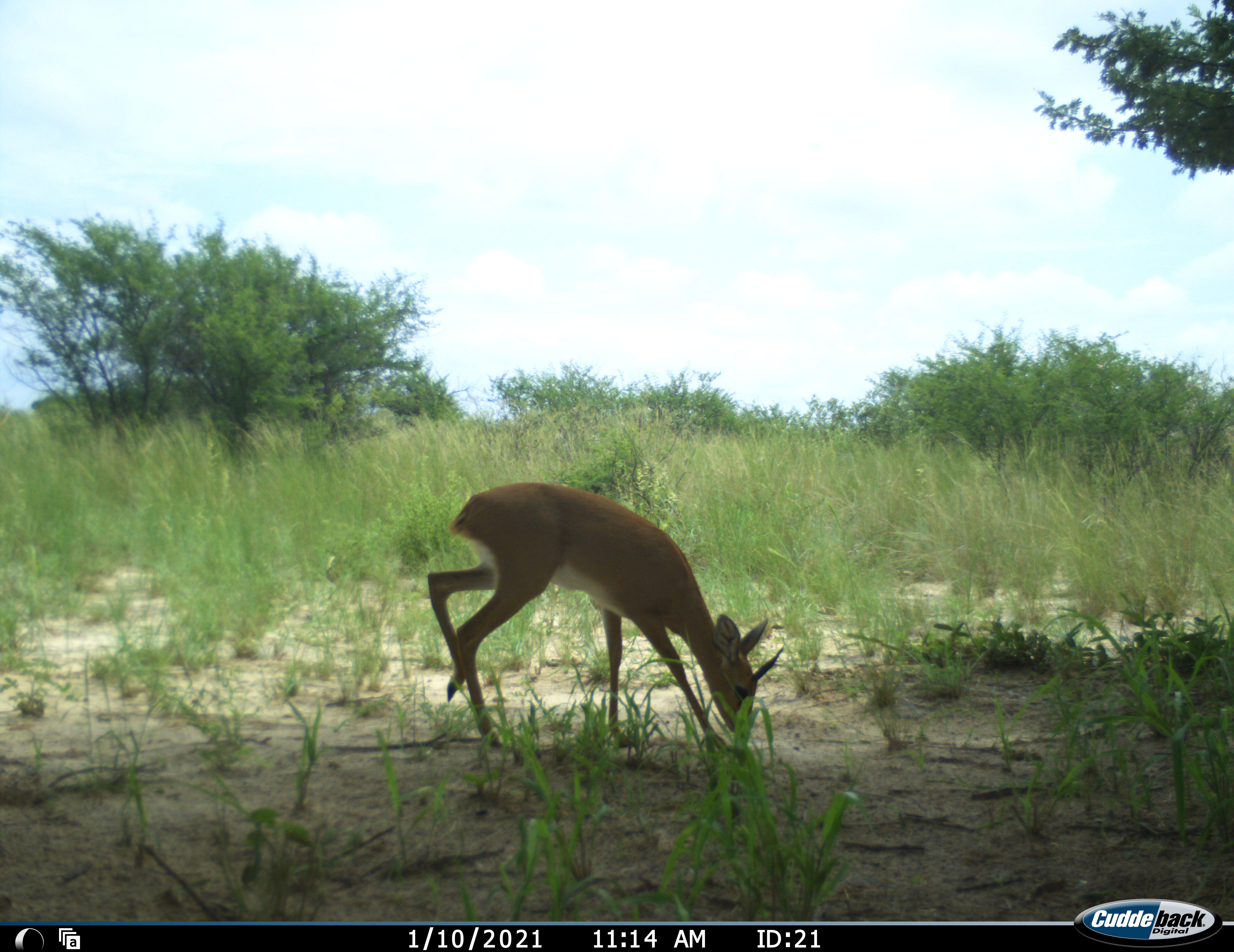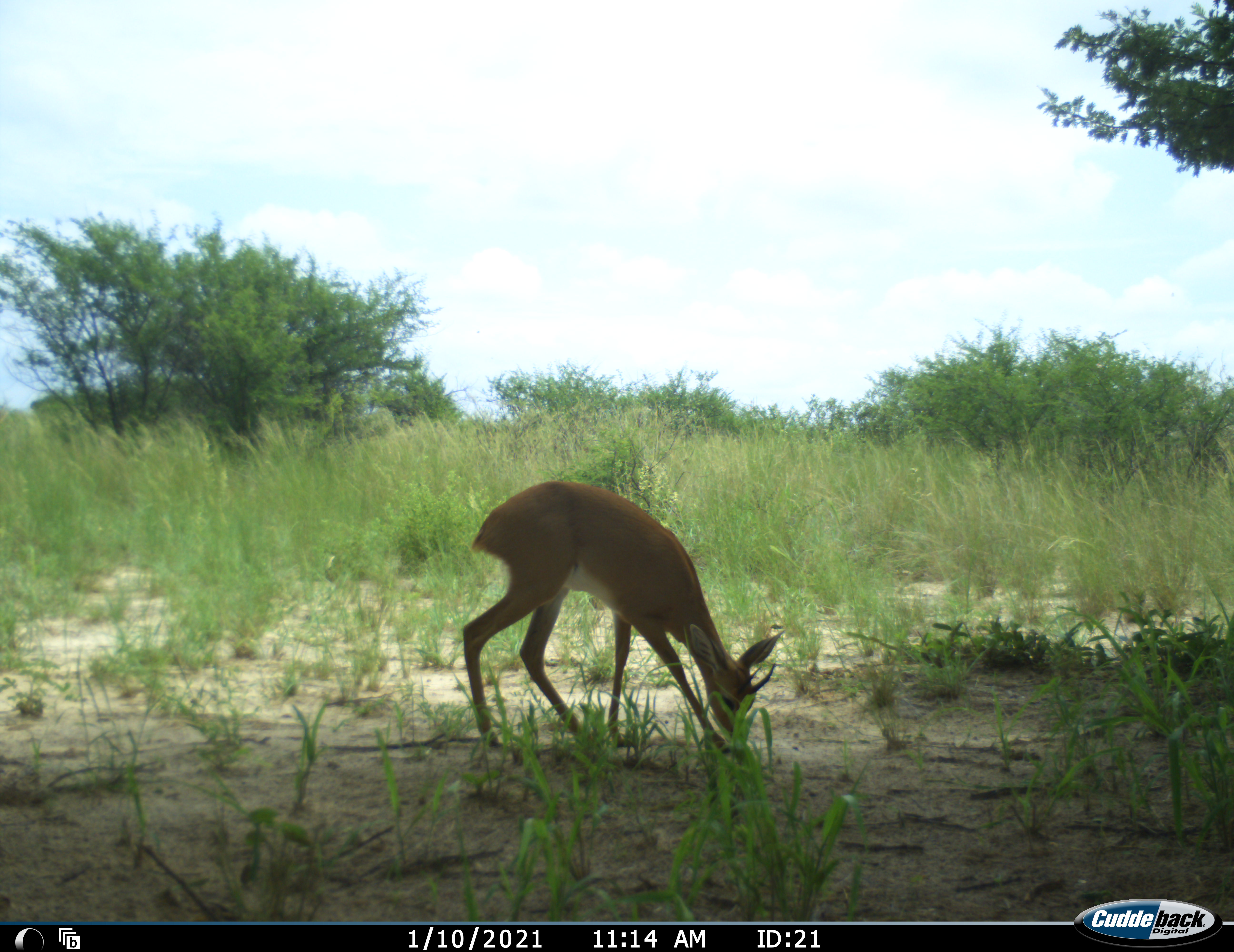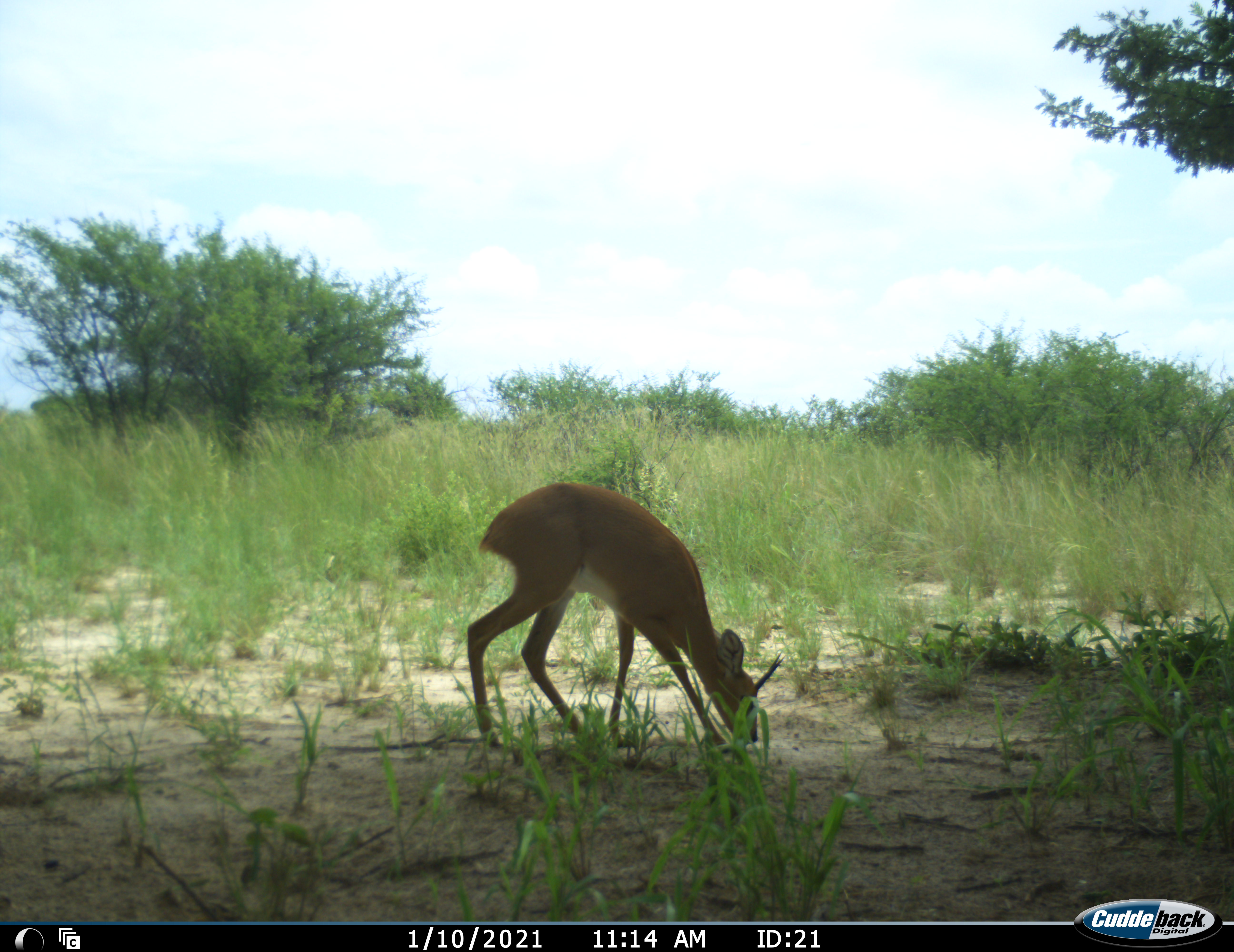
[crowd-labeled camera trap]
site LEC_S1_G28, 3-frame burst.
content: unidentified animal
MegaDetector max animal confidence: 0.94